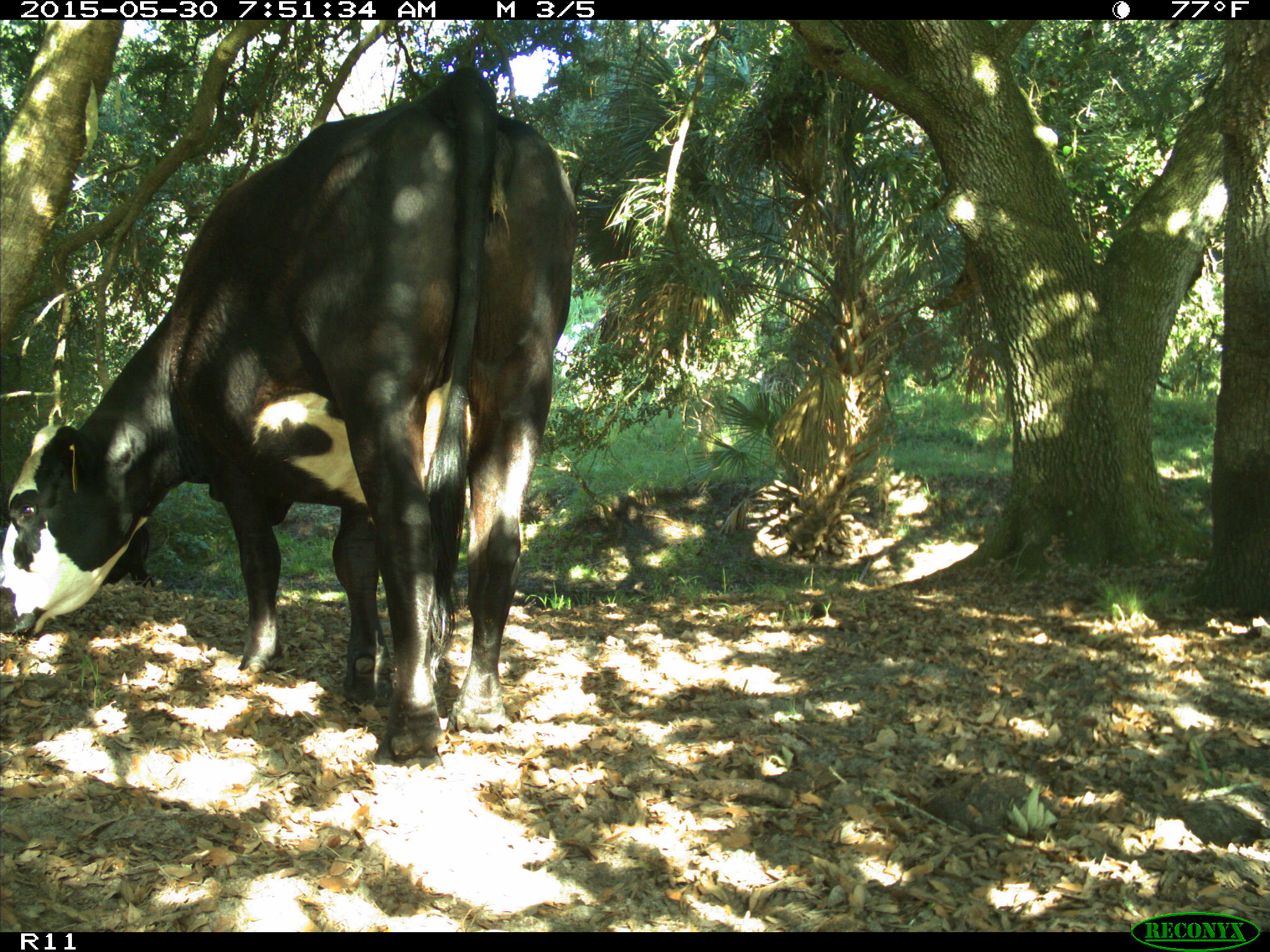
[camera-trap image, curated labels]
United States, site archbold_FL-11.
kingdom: Animalia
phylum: Chordata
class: Mammalia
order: Artiodactyla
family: Bovidae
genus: Bos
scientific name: Bos taurus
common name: domestic cow